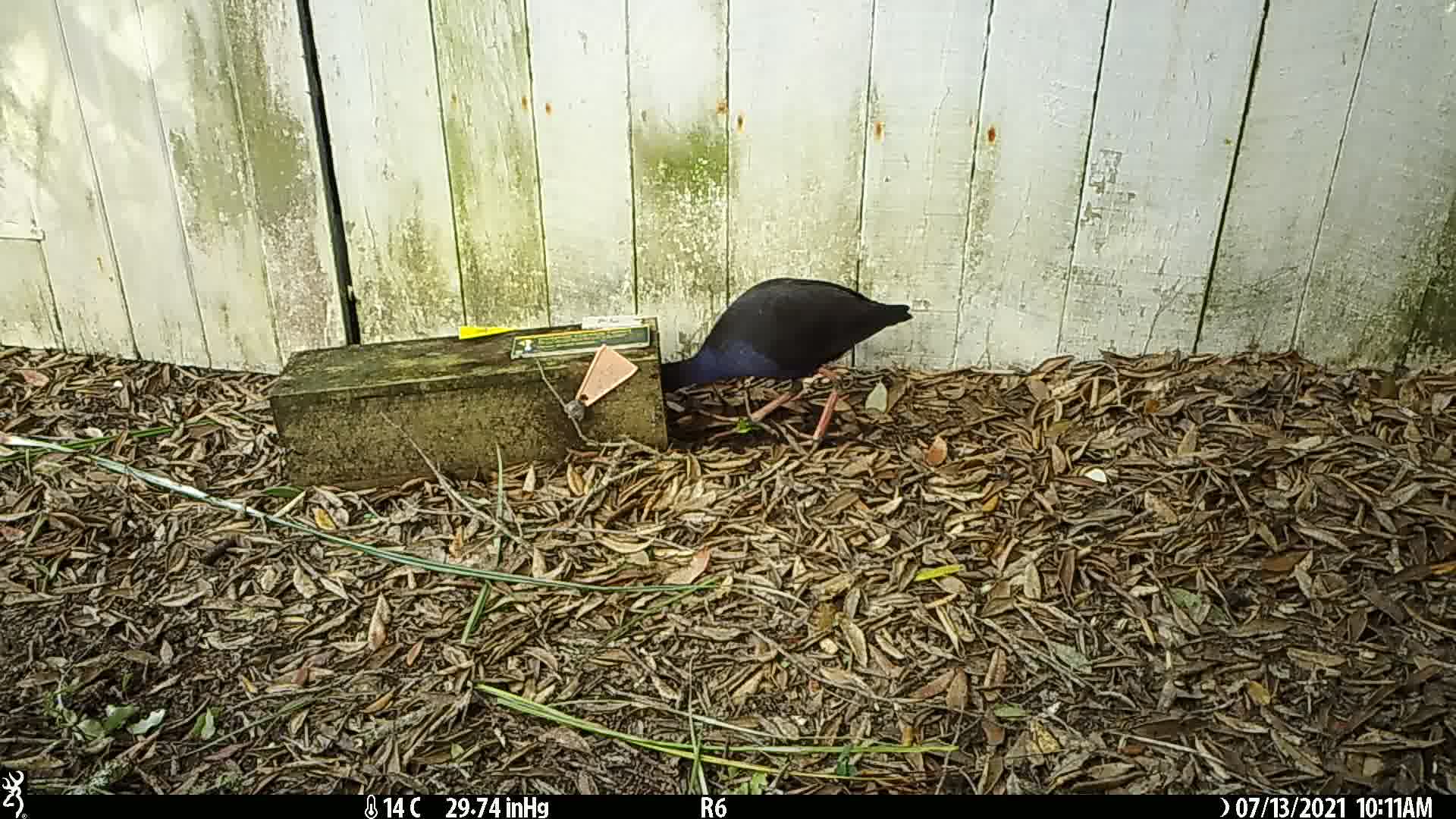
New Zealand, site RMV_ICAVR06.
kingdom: Animalia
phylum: Chordata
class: Aves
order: Gruiformes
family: Rallidae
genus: Porphyrio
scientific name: Porphyrio melanotus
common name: australasian swamphen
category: pukeko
Pukeko (australasian swamphen) (Porphyrio melanotus).